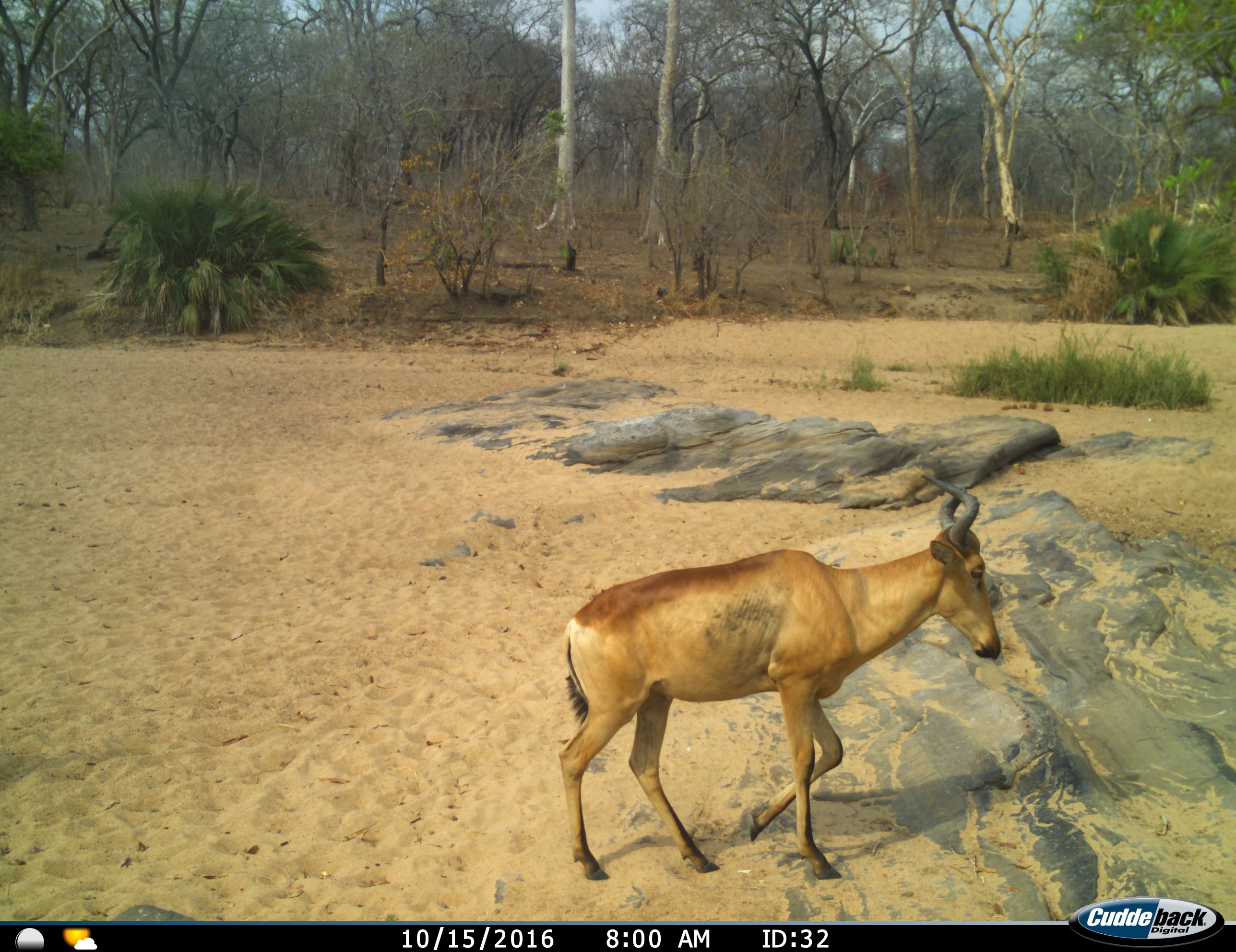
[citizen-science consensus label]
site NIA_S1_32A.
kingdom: Animalia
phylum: Chordata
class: Mammalia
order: Artiodactyla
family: Bovidae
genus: Alcelaphus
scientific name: Alcelaphus buselaphus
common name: hartebeest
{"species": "hartebeest (Alcelaphus buselaphus)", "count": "1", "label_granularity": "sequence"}